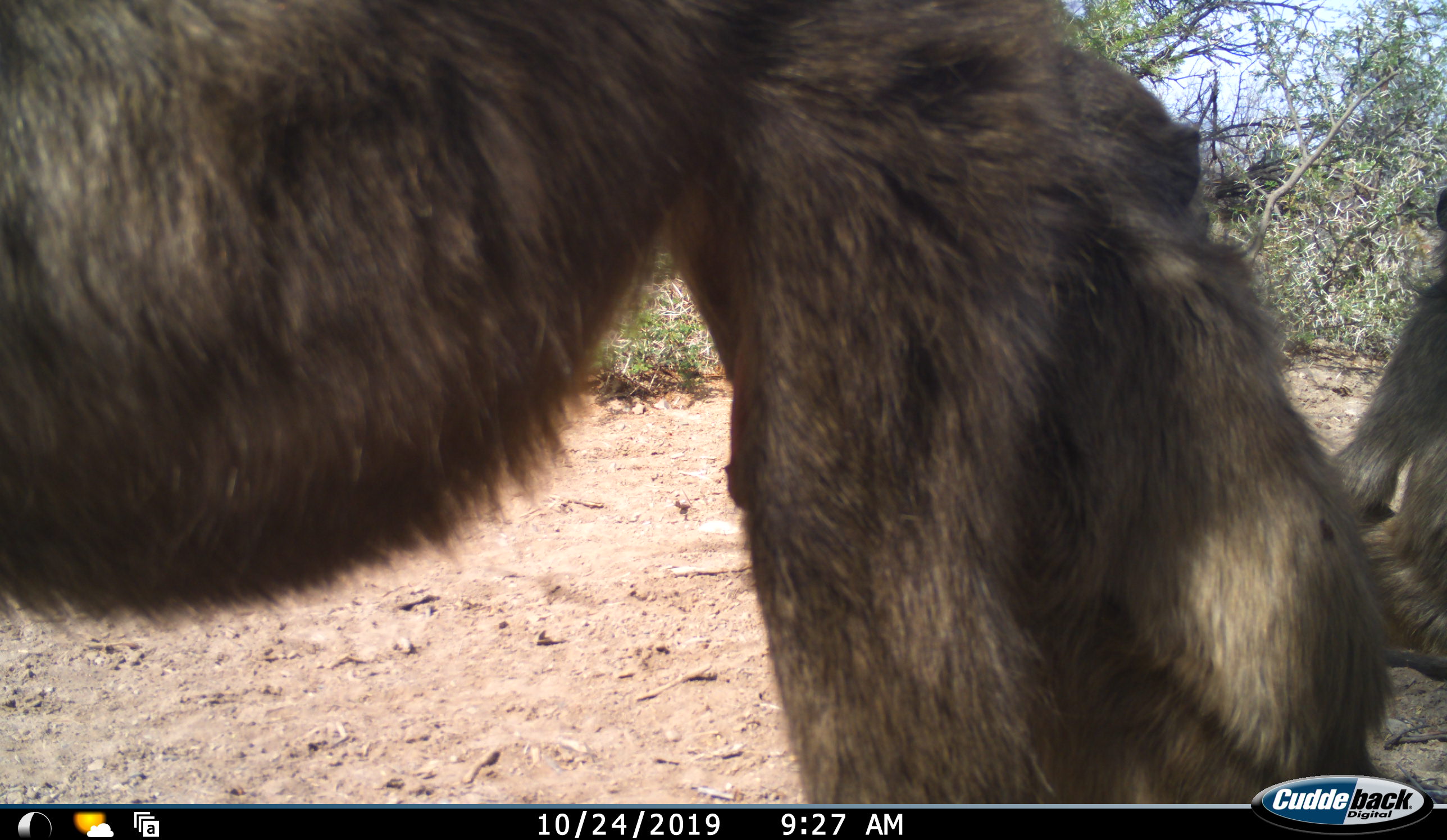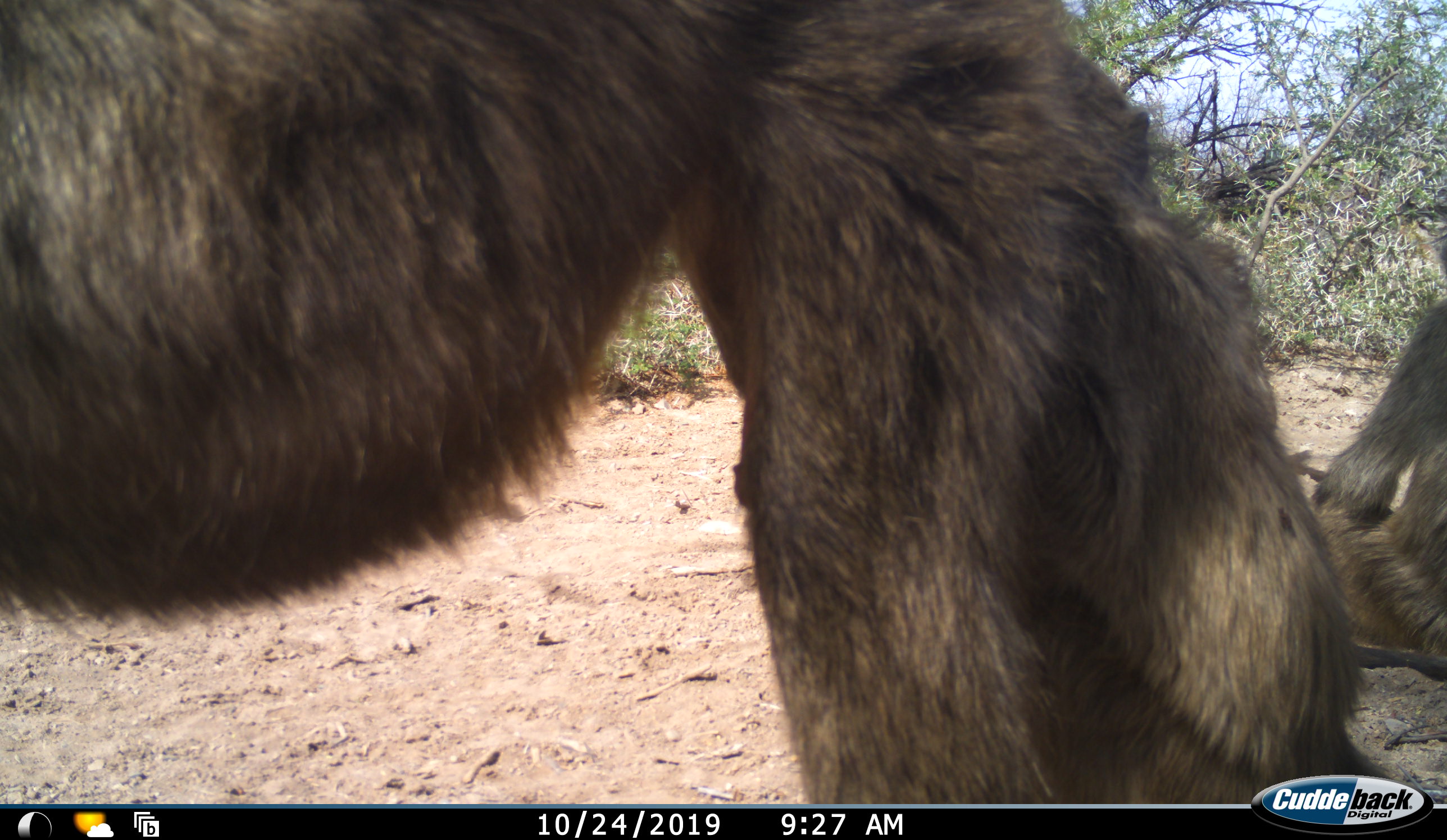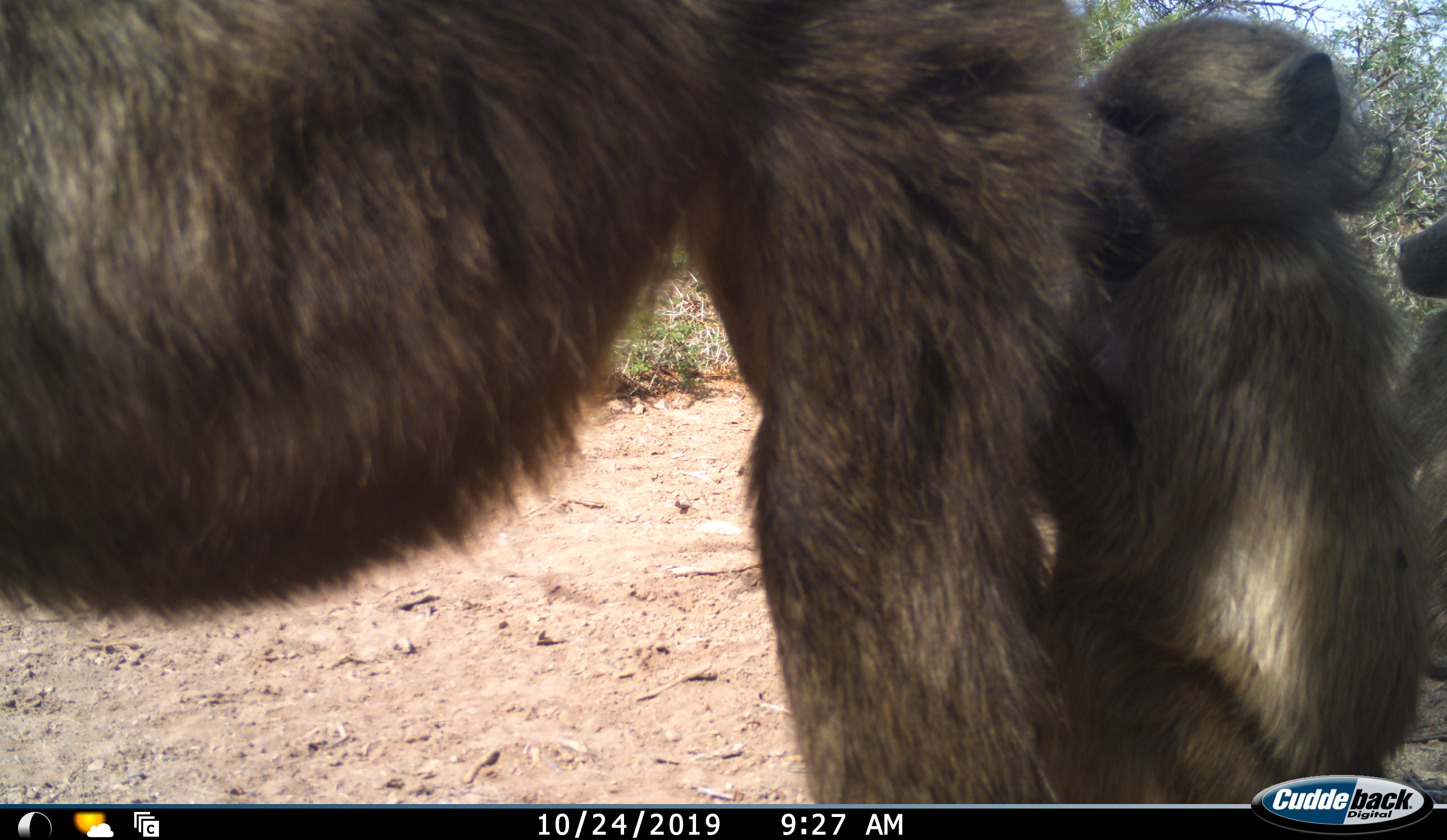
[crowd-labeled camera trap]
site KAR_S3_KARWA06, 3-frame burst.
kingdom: Animalia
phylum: Chordata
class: Mammalia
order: Primates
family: Cercopithecidae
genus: Papio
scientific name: Papio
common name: baboon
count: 3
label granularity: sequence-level